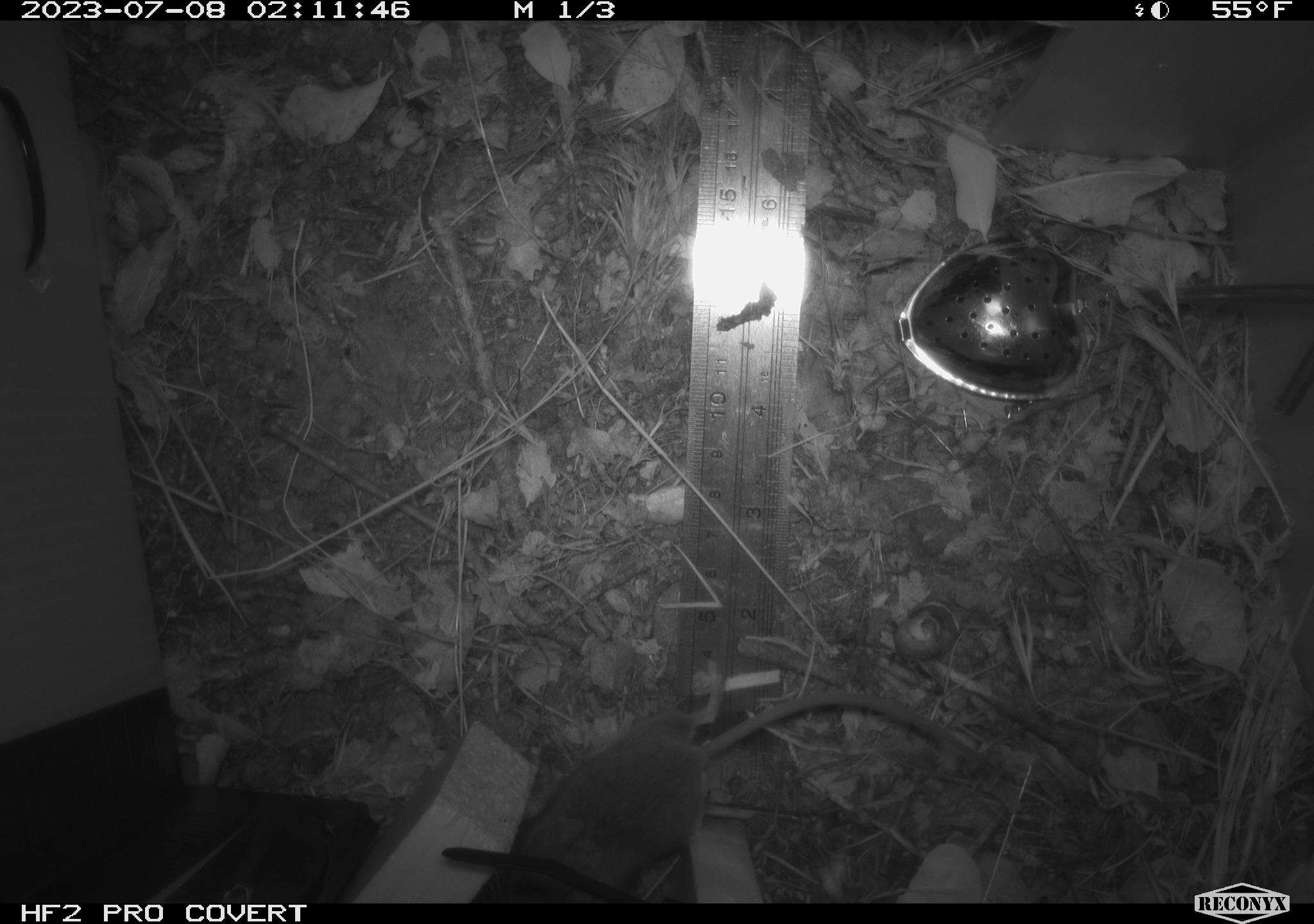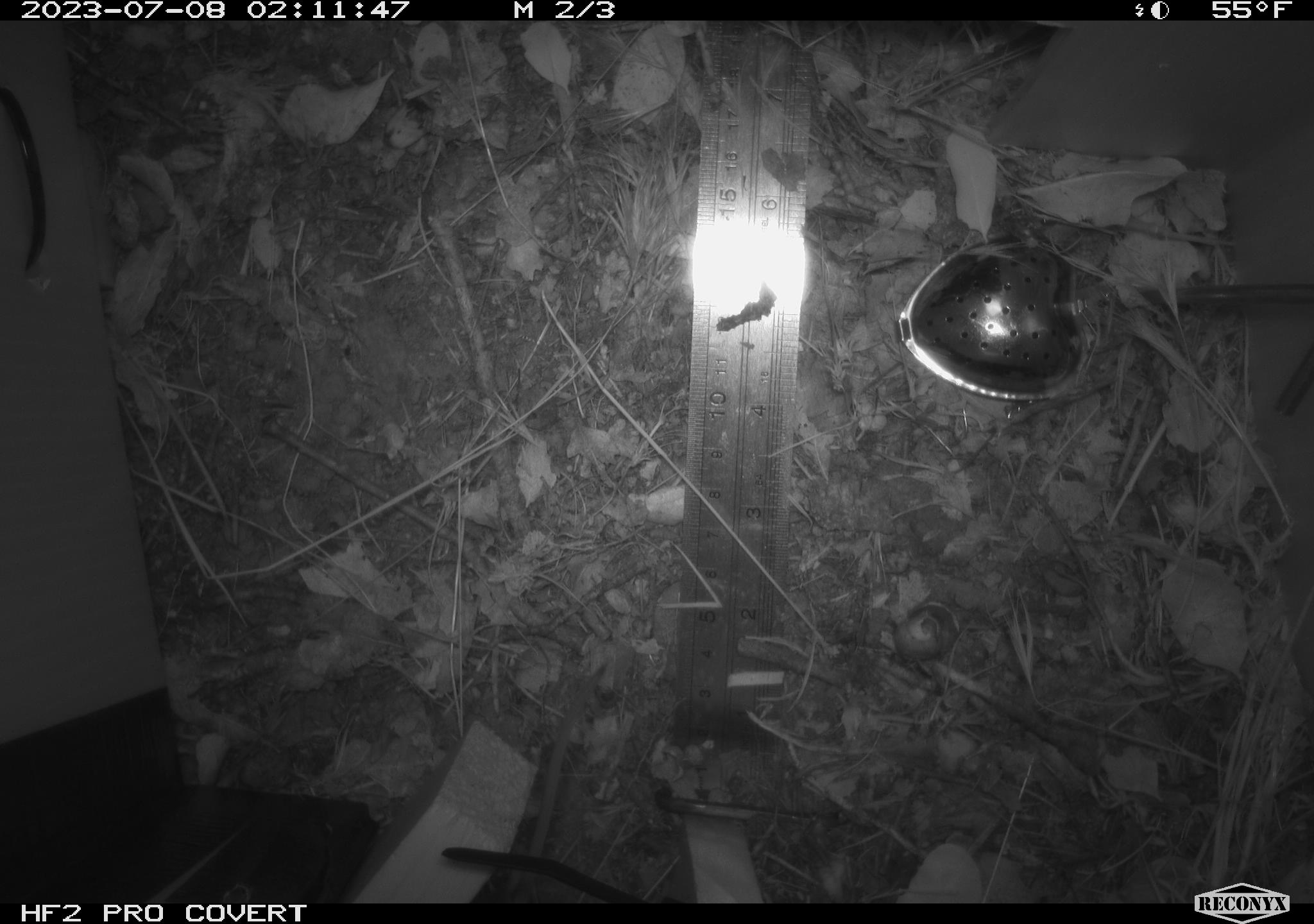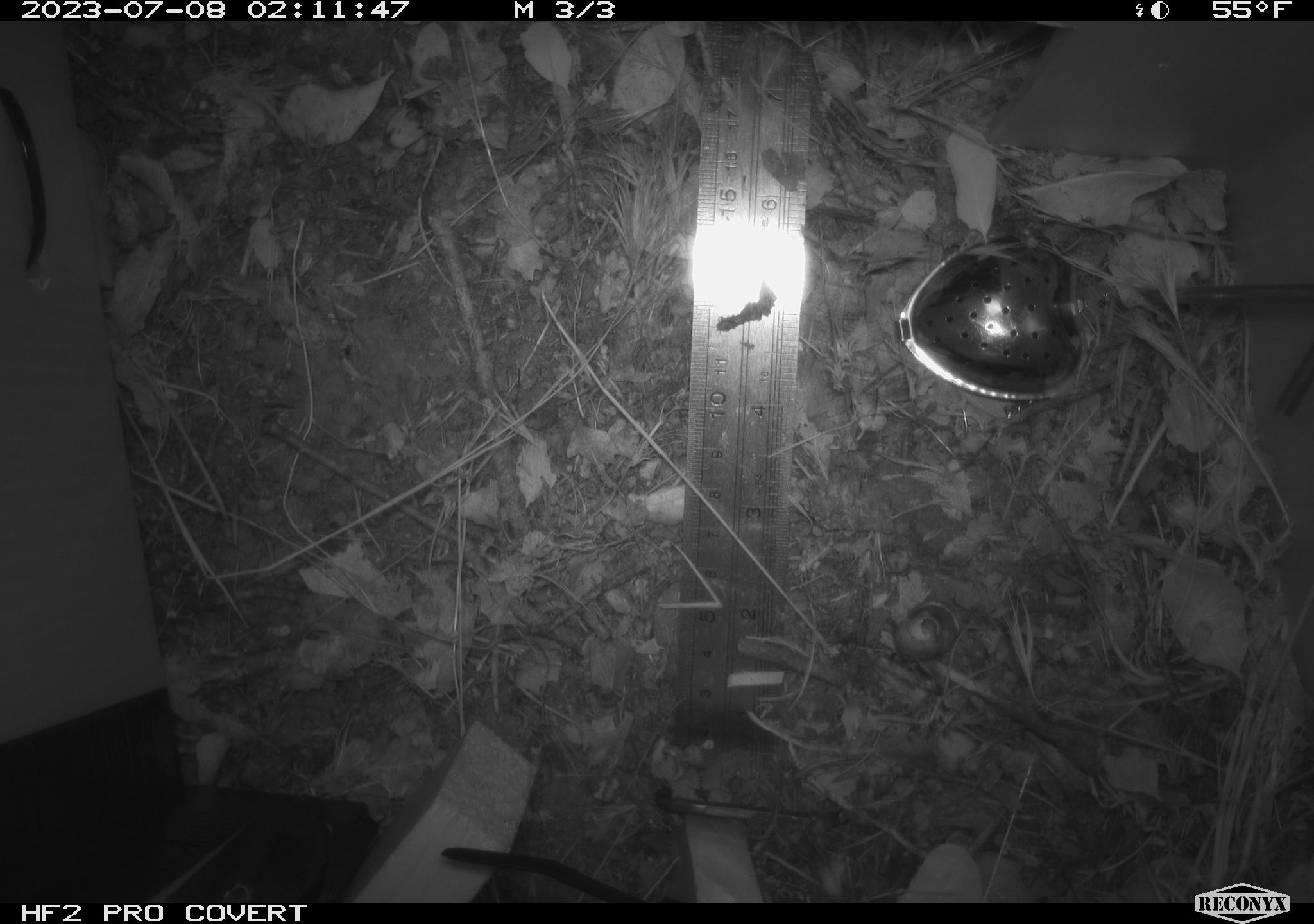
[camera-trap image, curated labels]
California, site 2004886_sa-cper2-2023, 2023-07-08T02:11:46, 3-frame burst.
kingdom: Animalia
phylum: Chordata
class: Mammalia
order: Rodentia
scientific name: Rodentia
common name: mouse species